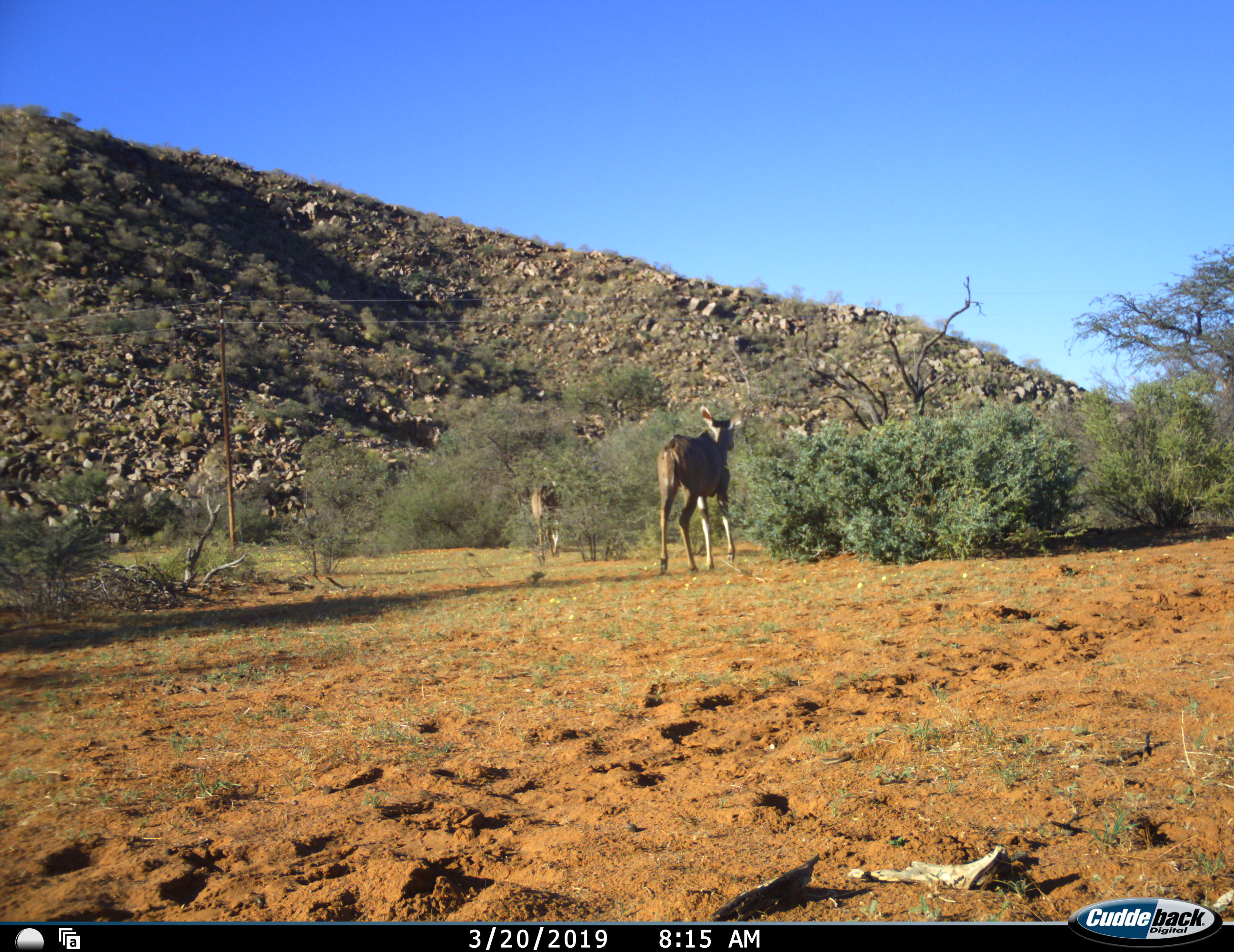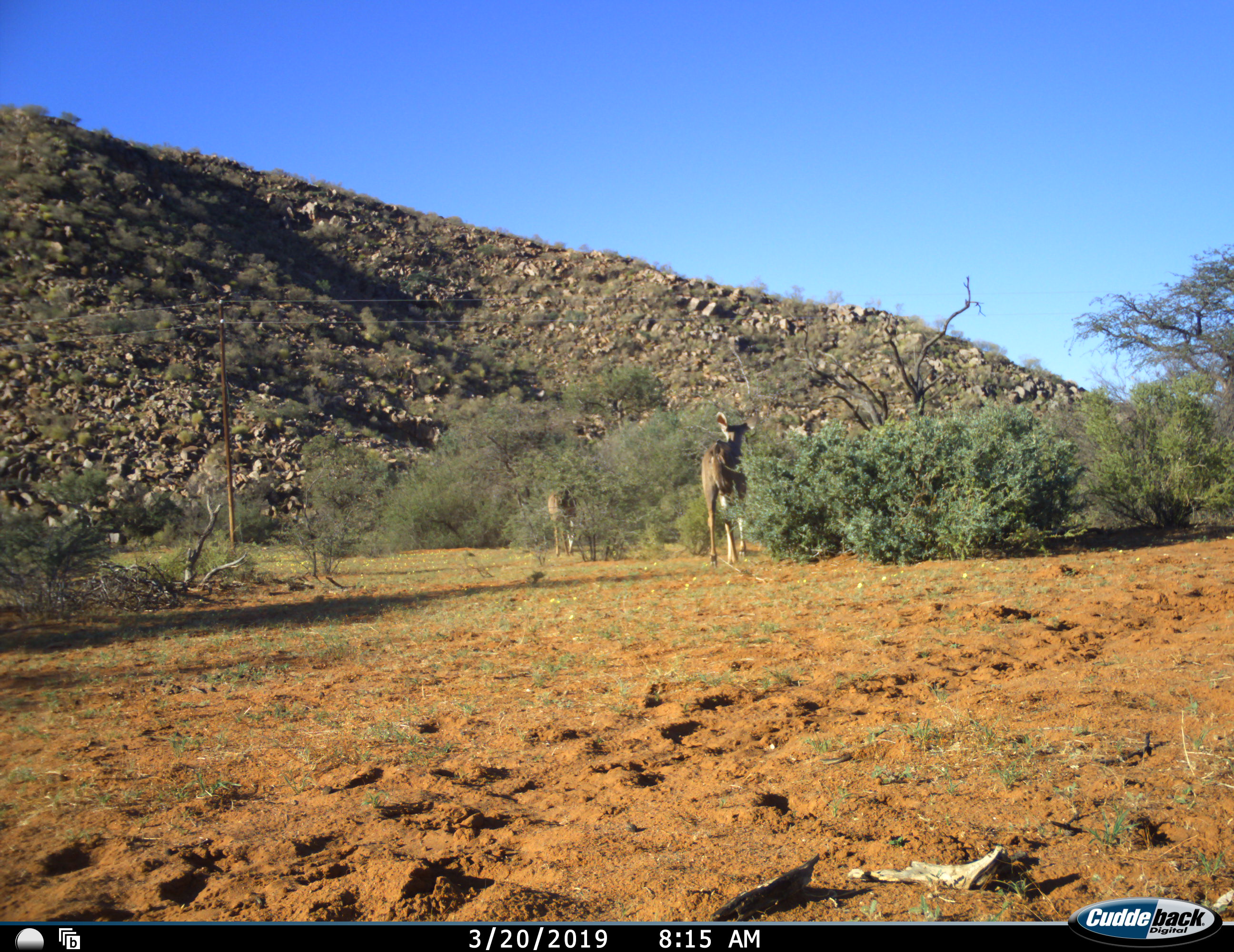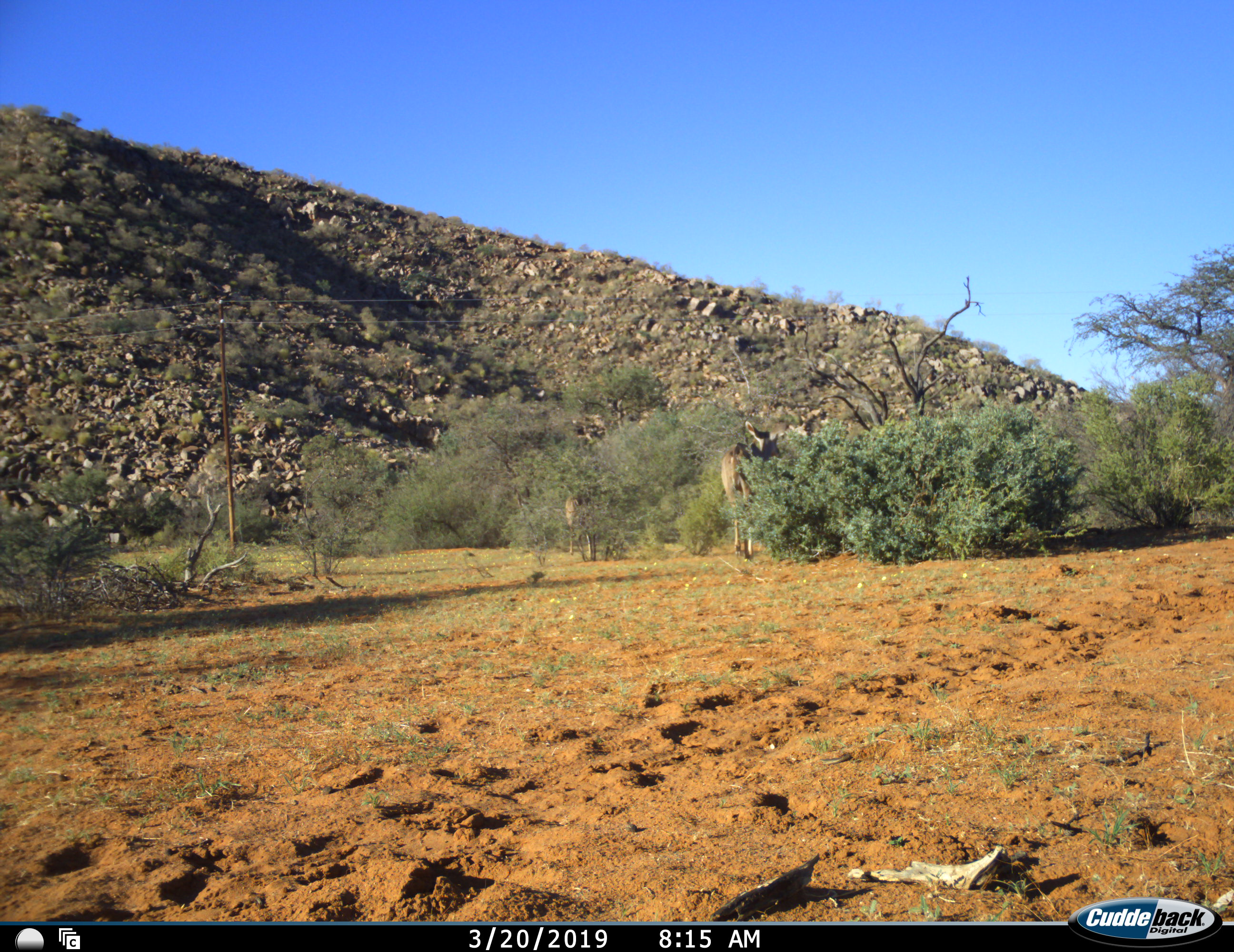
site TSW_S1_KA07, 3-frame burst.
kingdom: Animalia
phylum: Chordata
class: Mammalia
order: Artiodactyla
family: Bovidae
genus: Tragelaphus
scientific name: Tragelaphus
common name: kudu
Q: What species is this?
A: Kudu (Tragelaphus).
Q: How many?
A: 2.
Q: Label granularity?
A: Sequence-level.